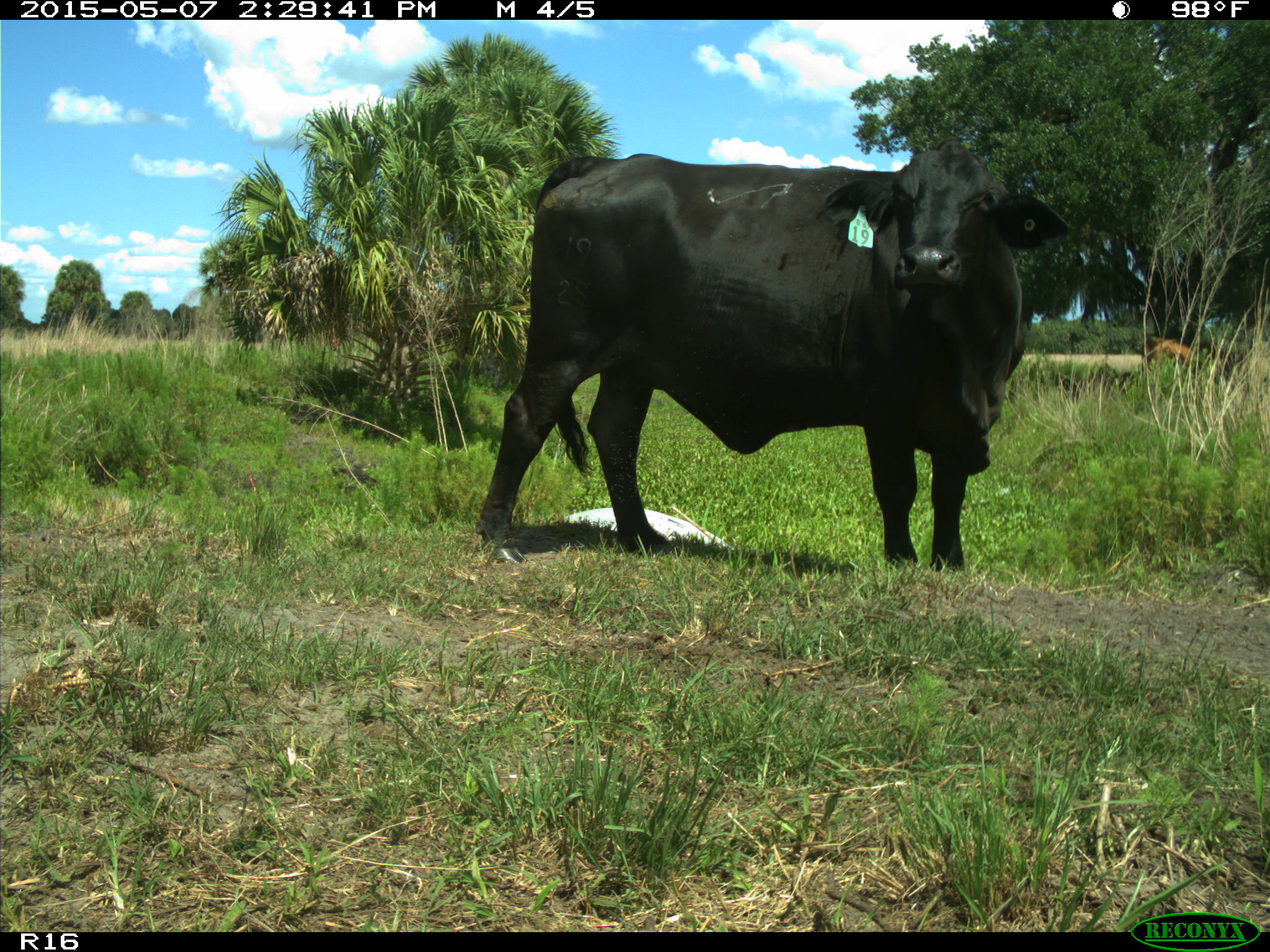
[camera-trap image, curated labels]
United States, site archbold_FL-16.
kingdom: Animalia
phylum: Chordata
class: Mammalia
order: Artiodactyla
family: Bovidae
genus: Bos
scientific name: Bos taurus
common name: domestic cow